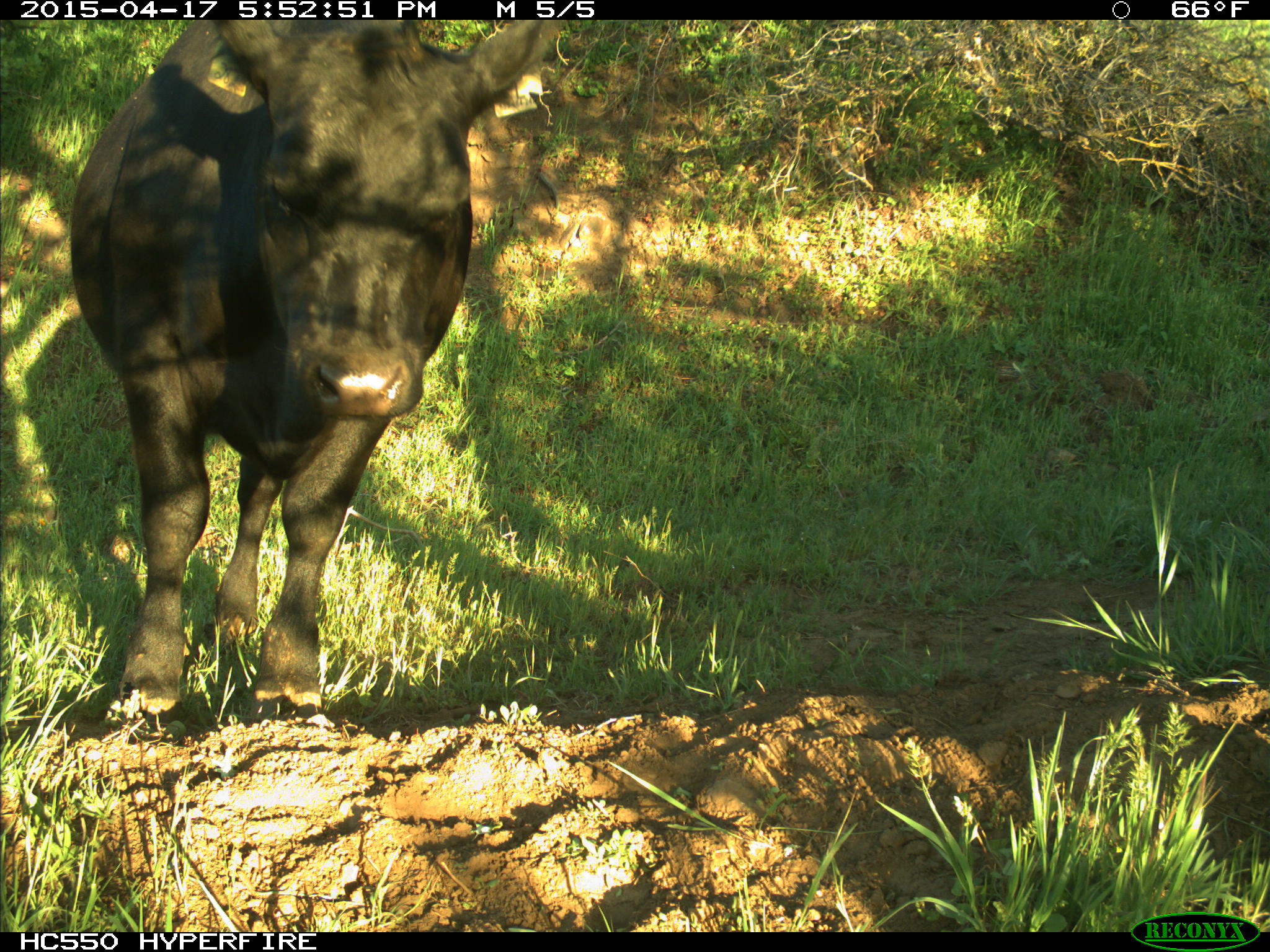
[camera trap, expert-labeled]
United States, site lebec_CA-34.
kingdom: Animalia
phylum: Chordata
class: Mammalia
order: Artiodactyla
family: Bovidae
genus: Bos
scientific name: Bos taurus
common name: domestic cow